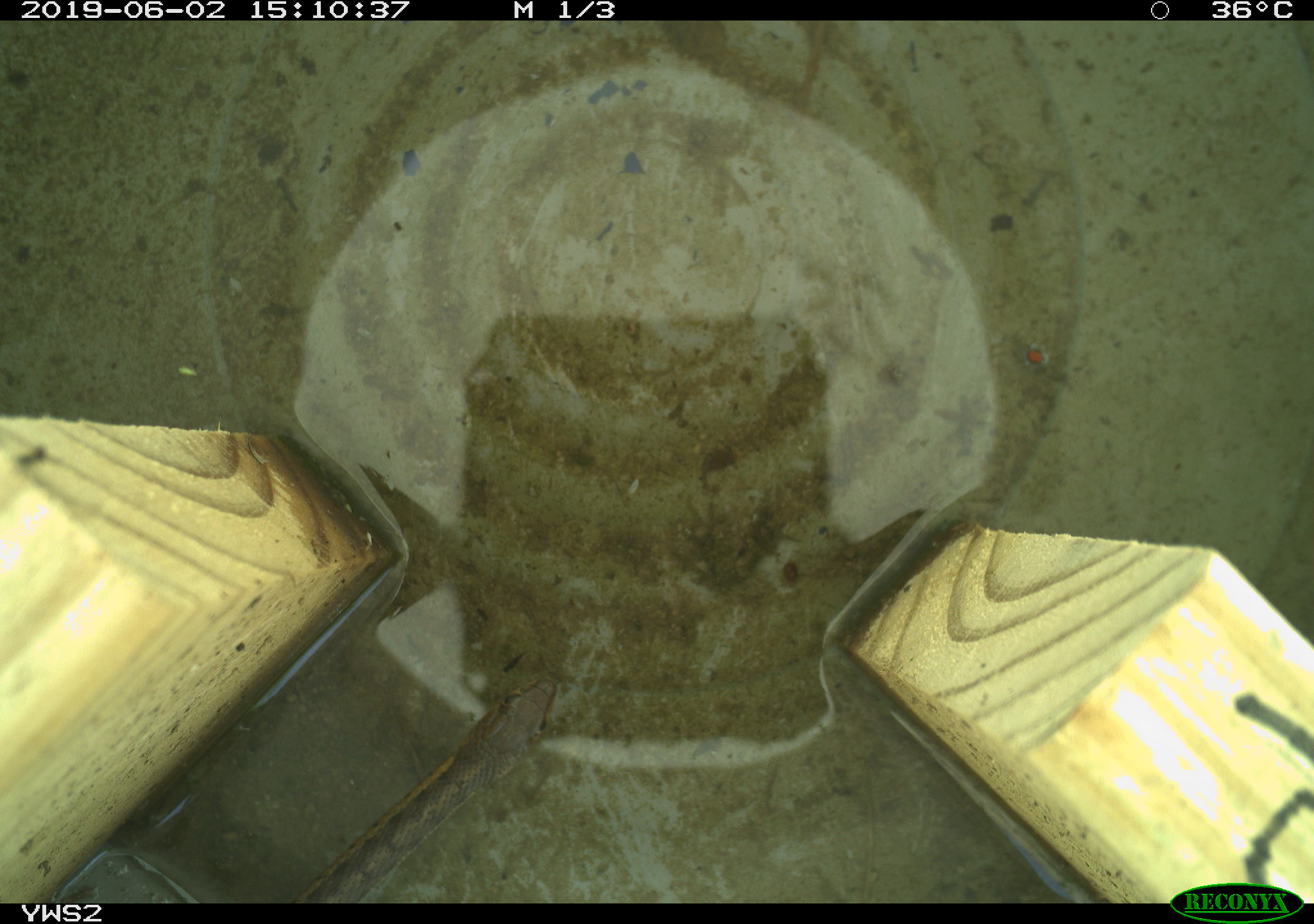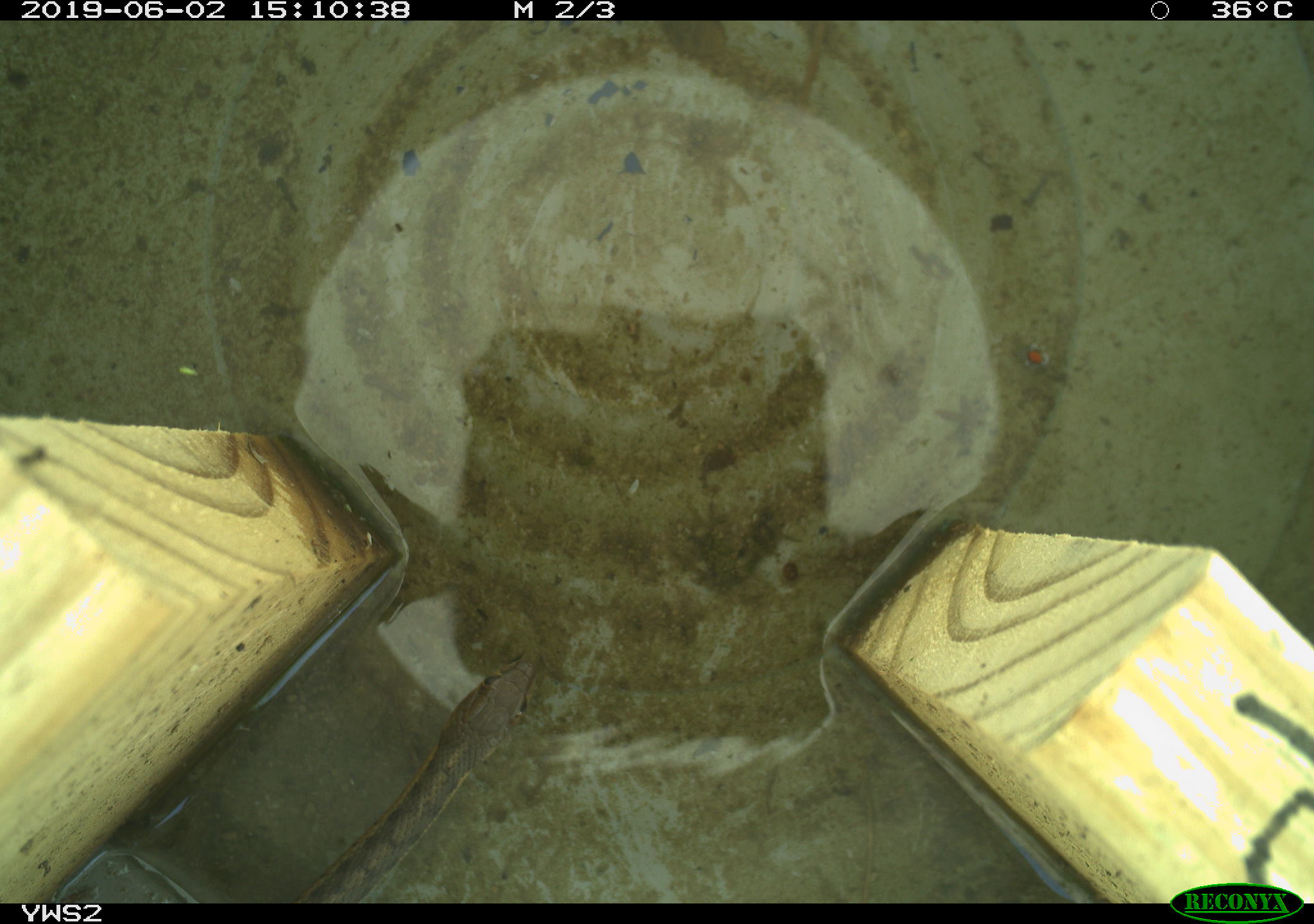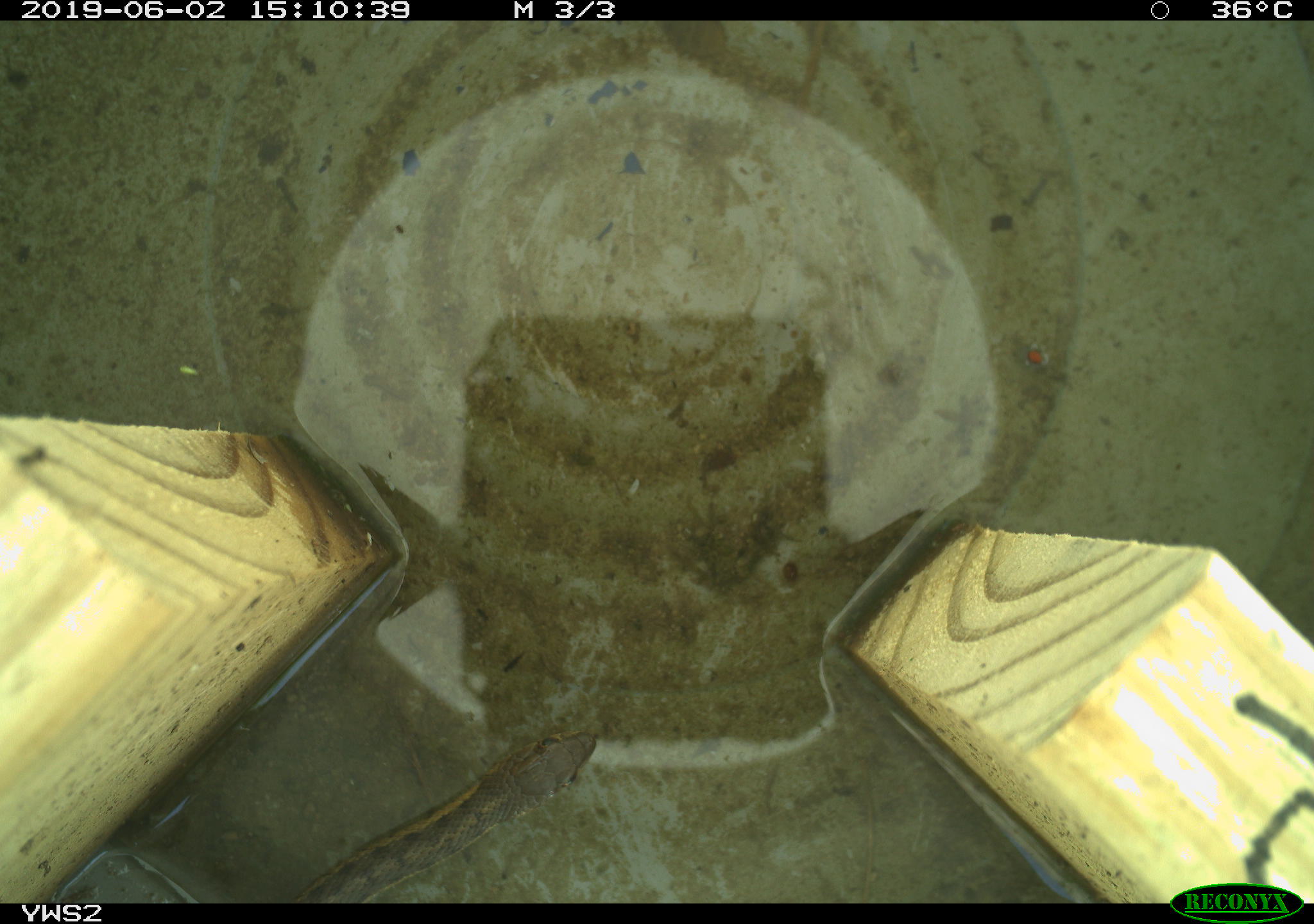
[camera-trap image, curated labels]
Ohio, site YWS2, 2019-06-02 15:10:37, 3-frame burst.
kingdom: Animalia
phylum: Chordata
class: Reptilia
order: Squamata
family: Colubridae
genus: Thamnophis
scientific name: Thamnophis sirtalis sirtalis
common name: eastern gartersnake